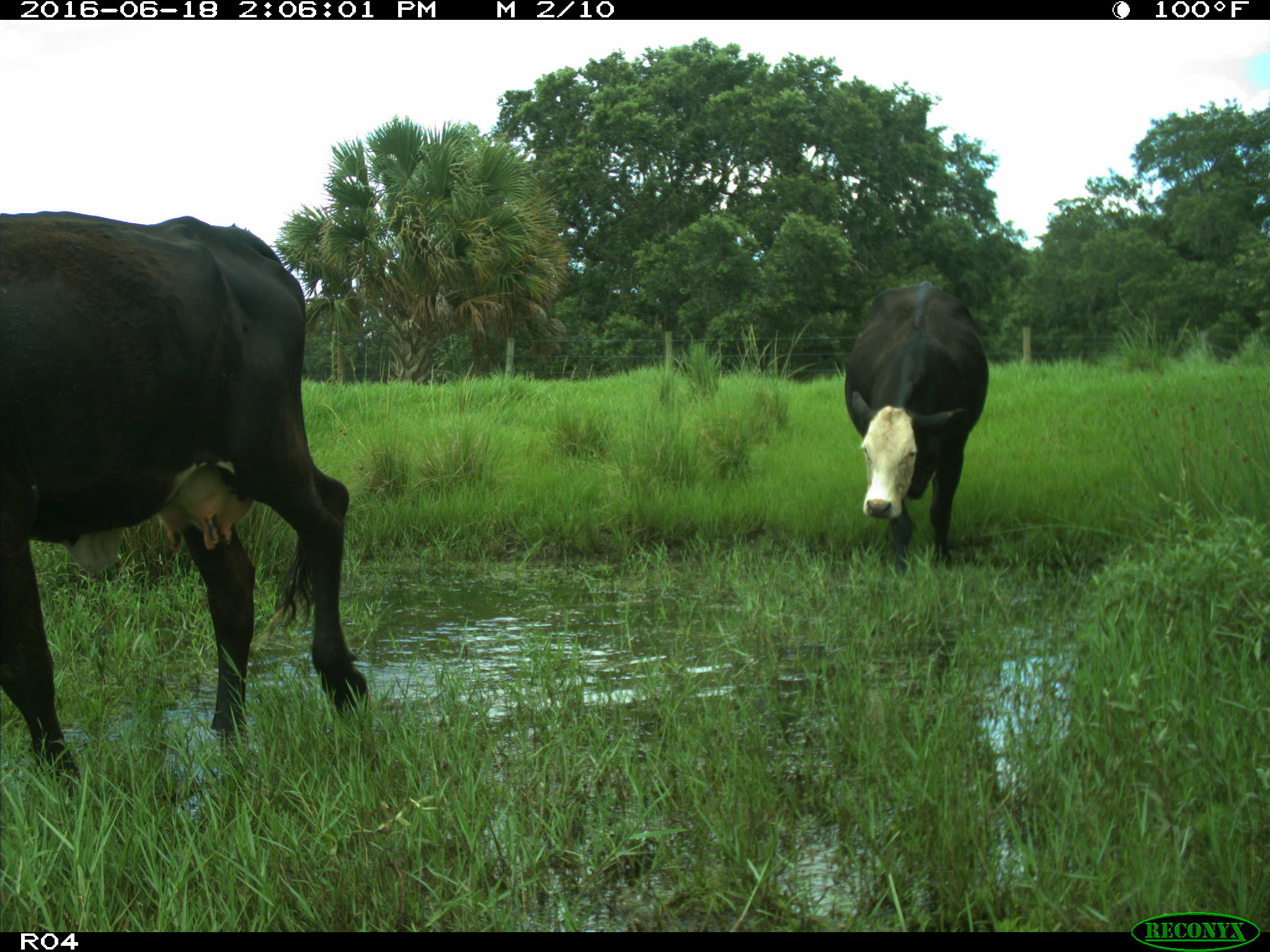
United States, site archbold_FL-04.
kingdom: Animalia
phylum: Chordata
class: Mammalia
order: Artiodactyla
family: Bovidae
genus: Bos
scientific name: Bos taurus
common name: domestic cow